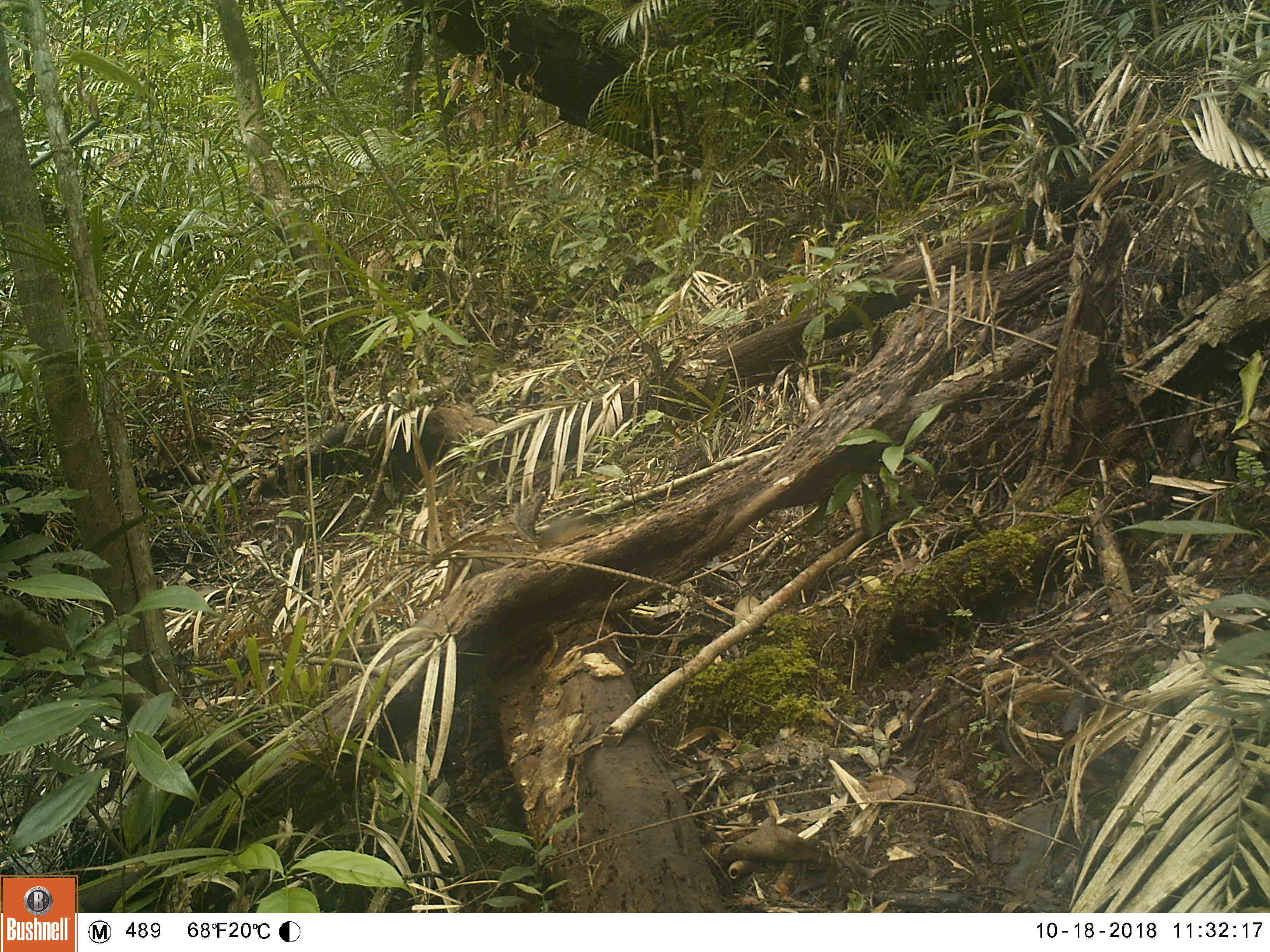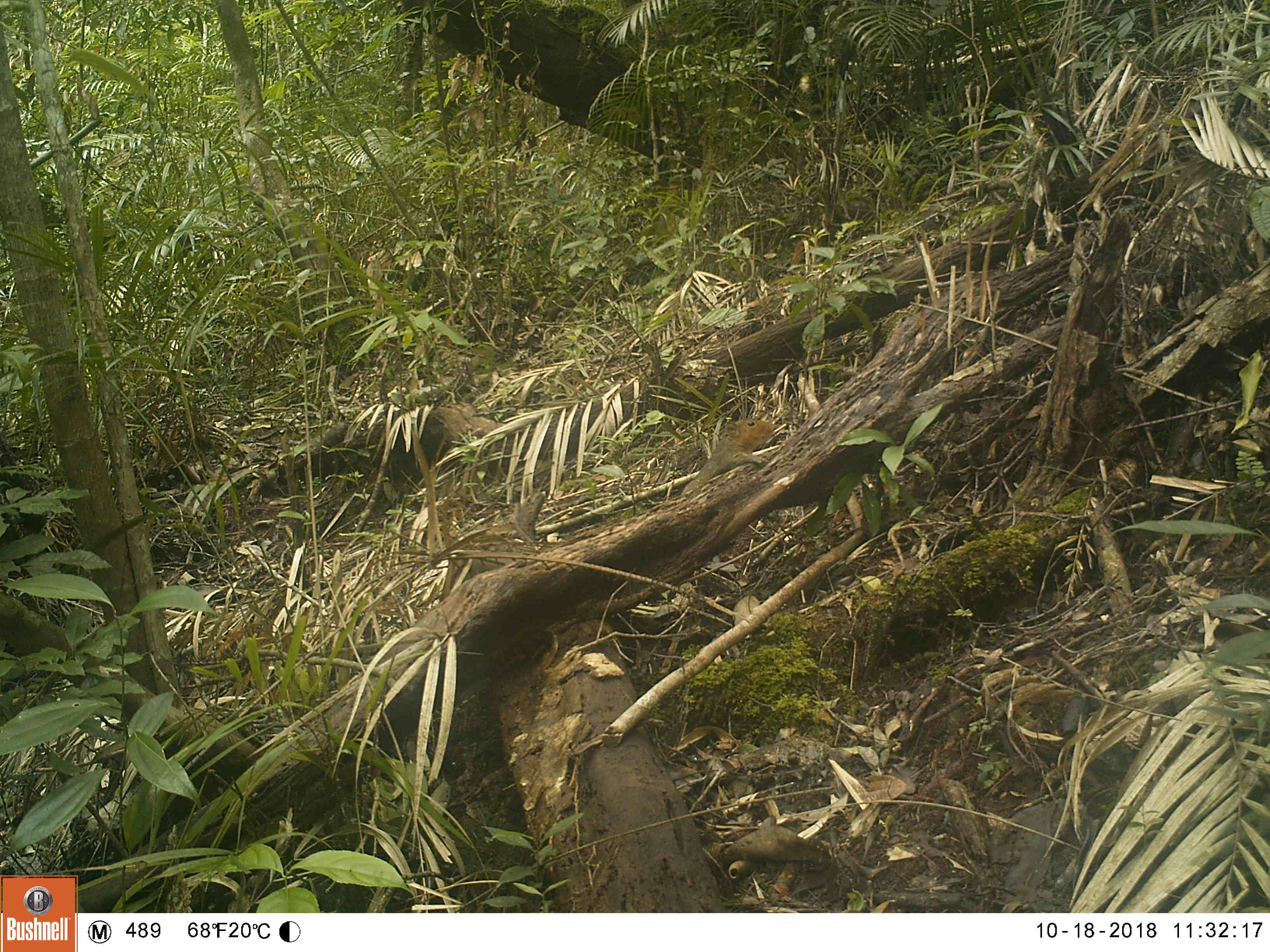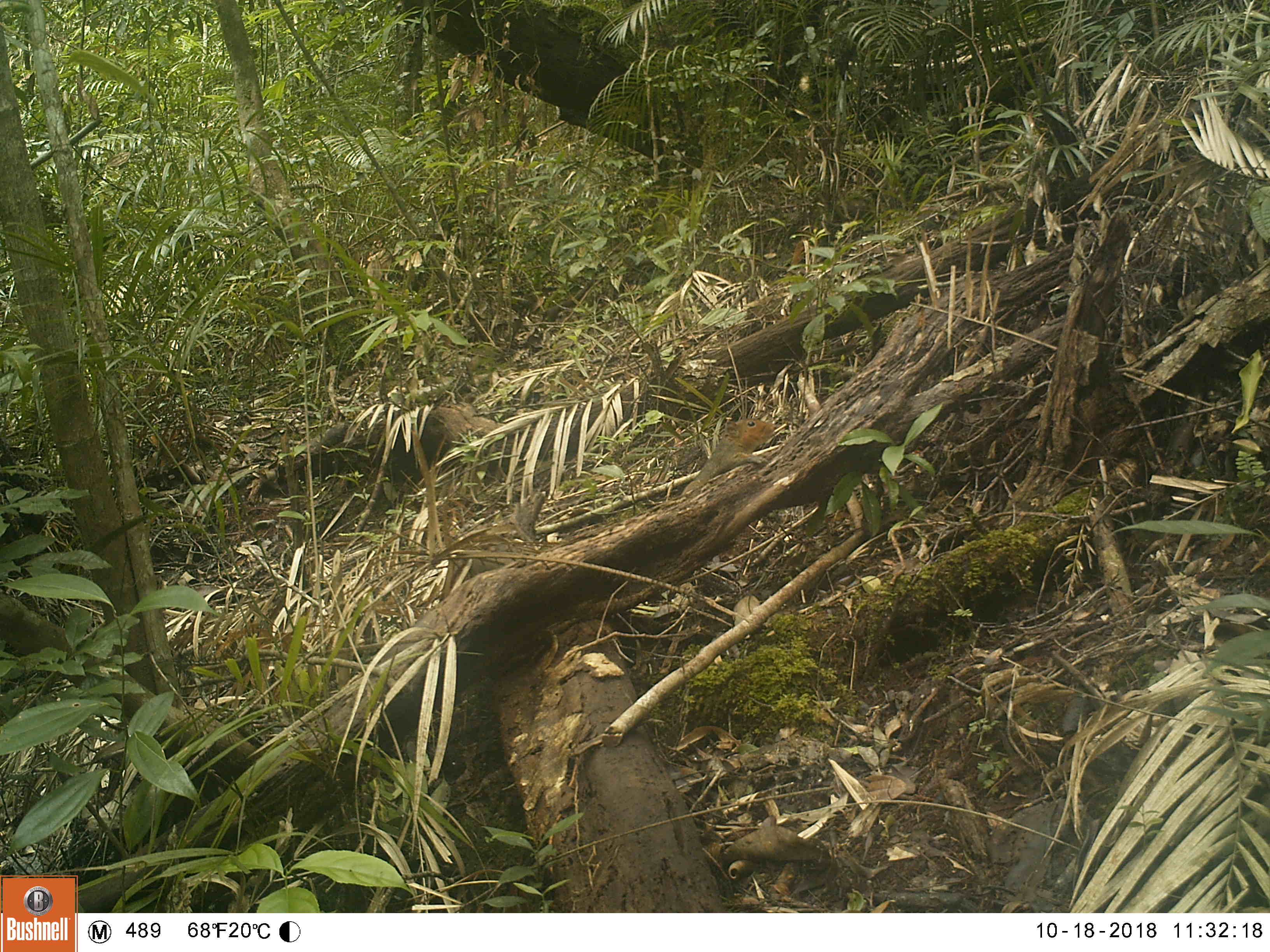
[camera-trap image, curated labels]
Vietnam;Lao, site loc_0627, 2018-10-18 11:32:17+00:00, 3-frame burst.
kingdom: Animalia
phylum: Chordata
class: Mammalia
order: Rodentia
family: Sciuridae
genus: Dremomys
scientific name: Dremomys rufigenis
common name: red-cheeked squirrel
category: red cheeked squirrel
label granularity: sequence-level